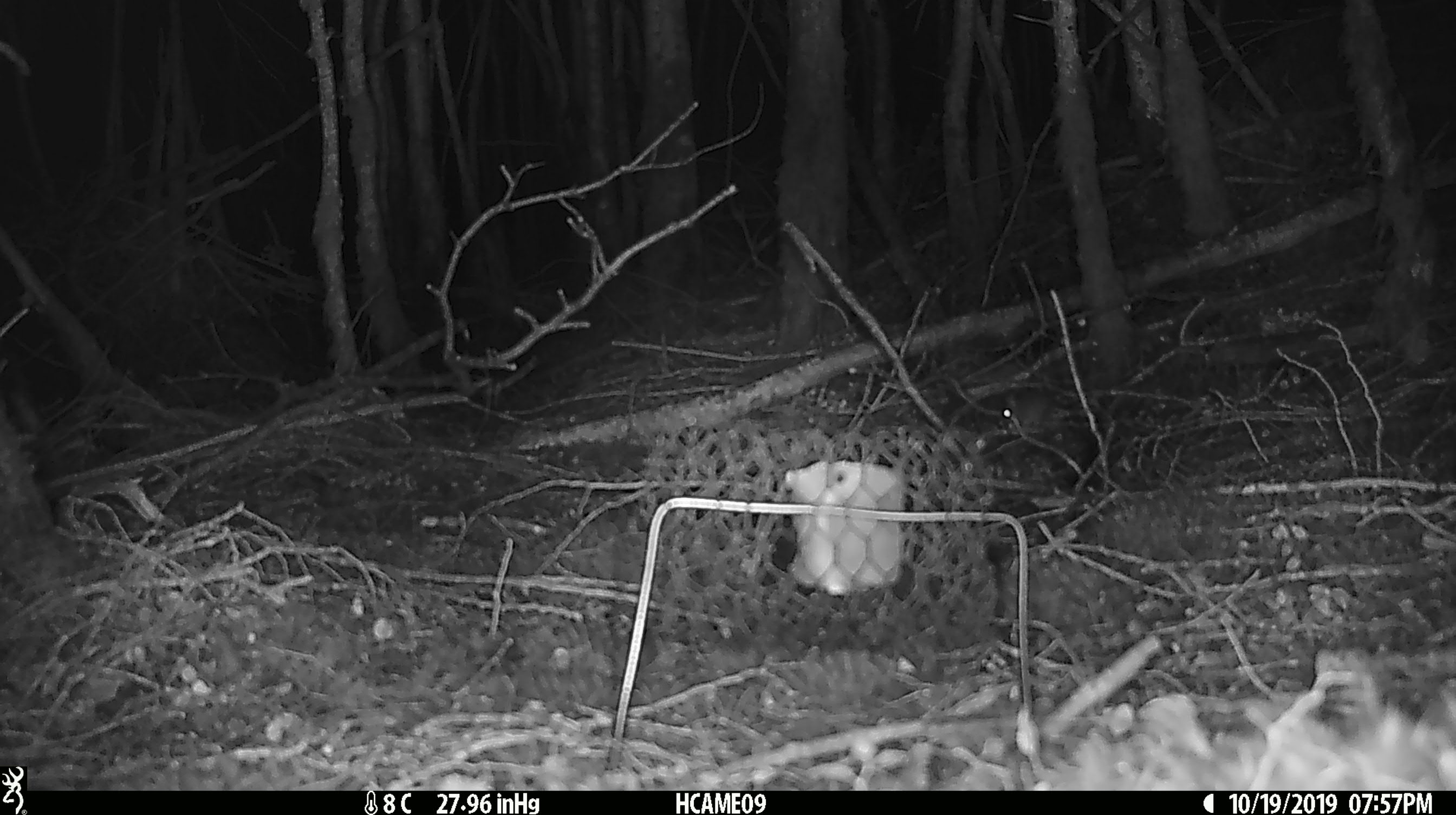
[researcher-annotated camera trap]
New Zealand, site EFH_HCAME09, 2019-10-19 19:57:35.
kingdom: Animalia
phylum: Chordata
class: Mammalia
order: Rodentia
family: Muridae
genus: Mus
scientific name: Mus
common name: mouse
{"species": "mouse (Mus)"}